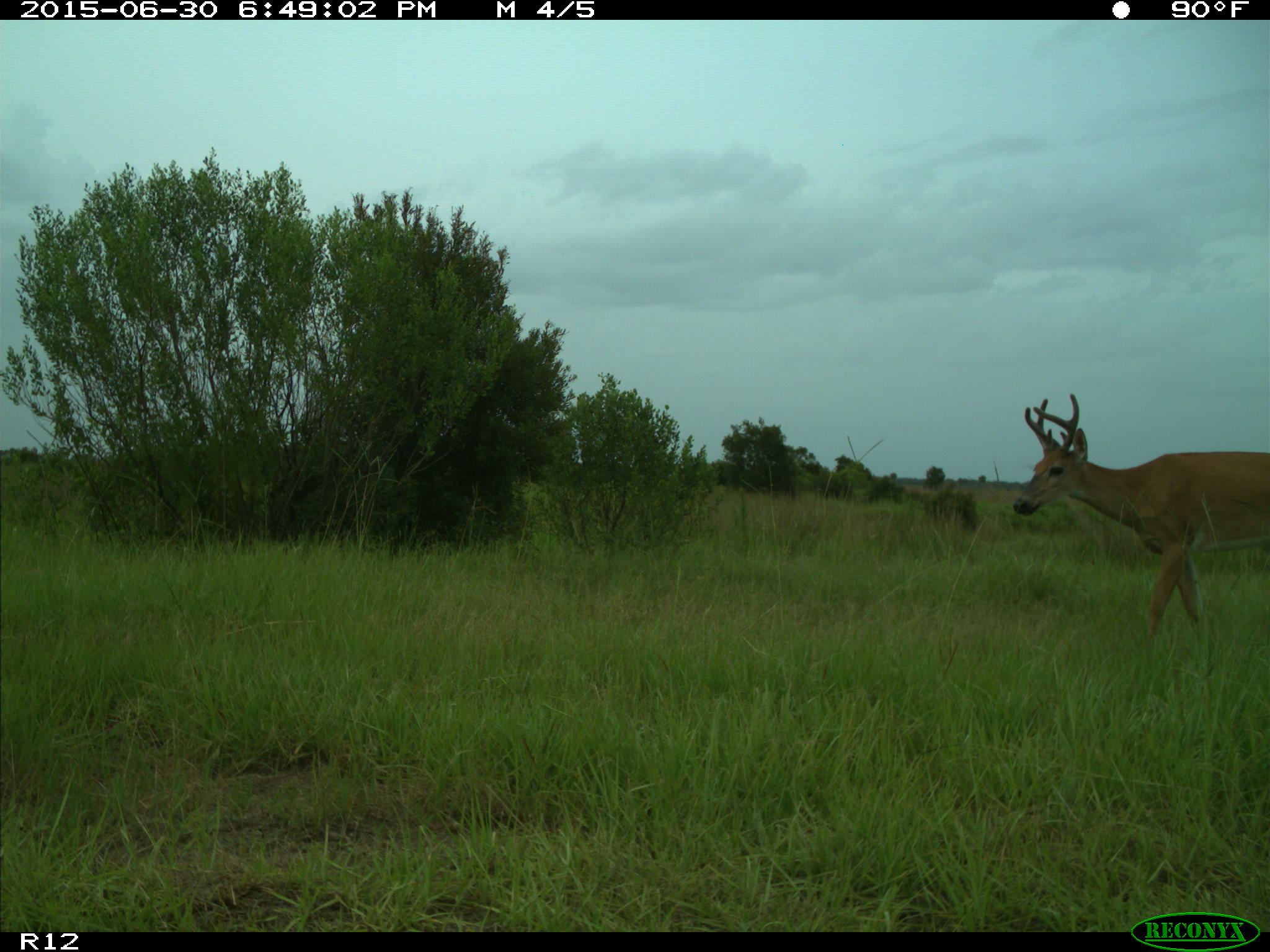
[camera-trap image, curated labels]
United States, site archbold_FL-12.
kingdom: Animalia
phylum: Chordata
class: Mammalia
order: Artiodactyla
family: Cervidae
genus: Odocoileus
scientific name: Odocoileus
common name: deer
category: unidentified deer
Unidentified deer (deer) (Odocoileus).